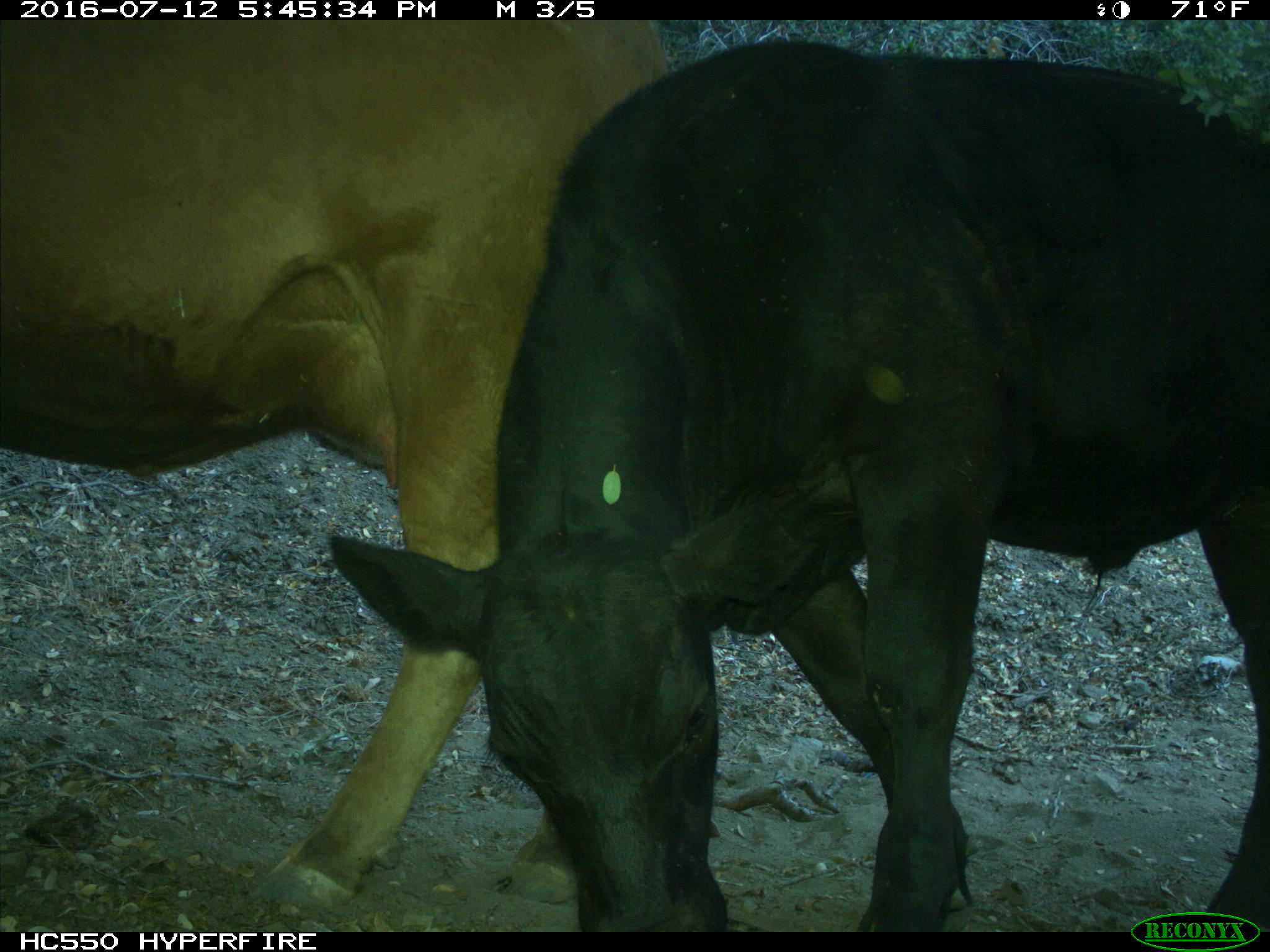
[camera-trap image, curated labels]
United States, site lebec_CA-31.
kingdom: Animalia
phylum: Chordata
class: Mammalia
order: Artiodactyla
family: Bovidae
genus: Bos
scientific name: Bos taurus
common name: domestic cow